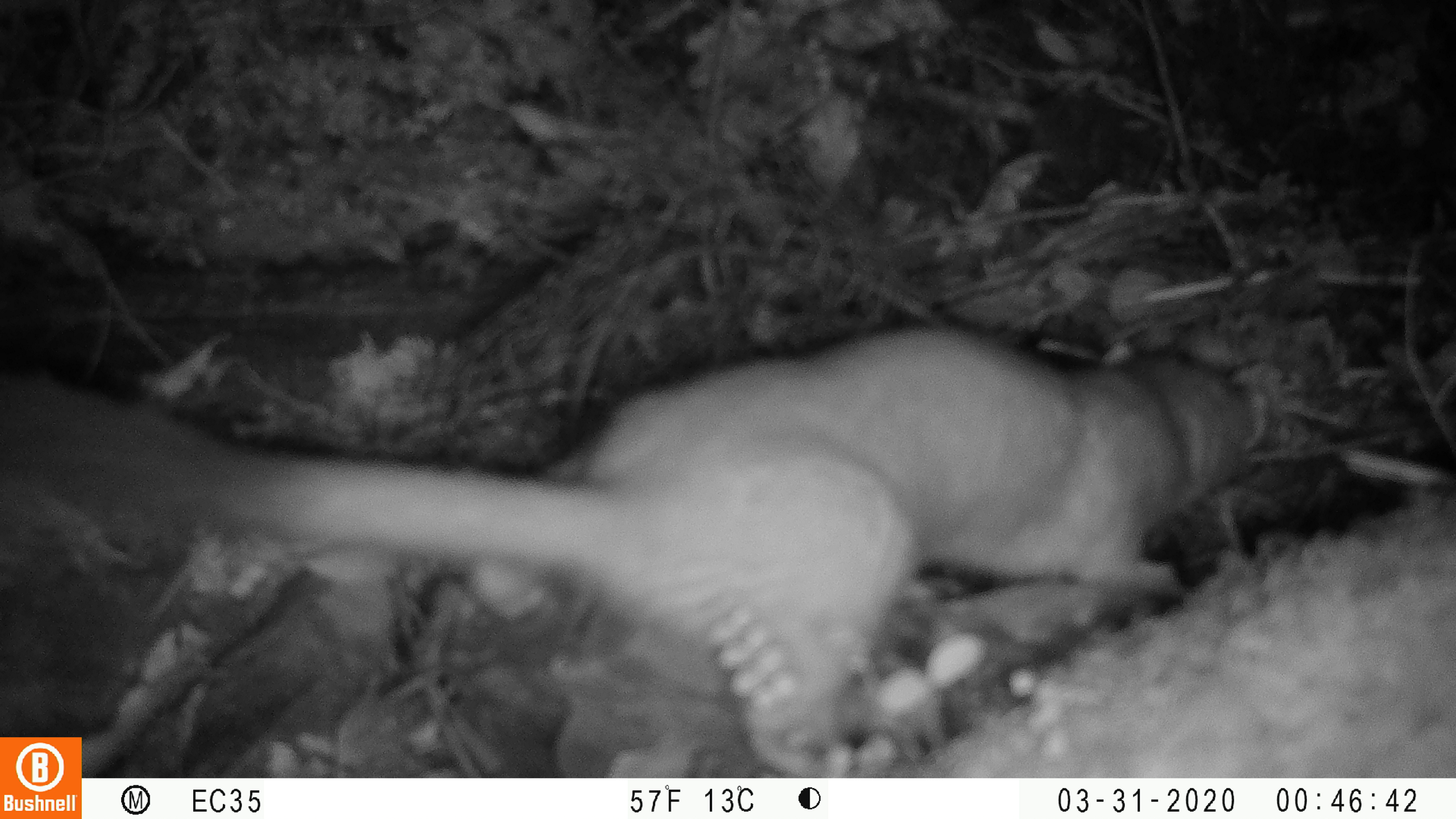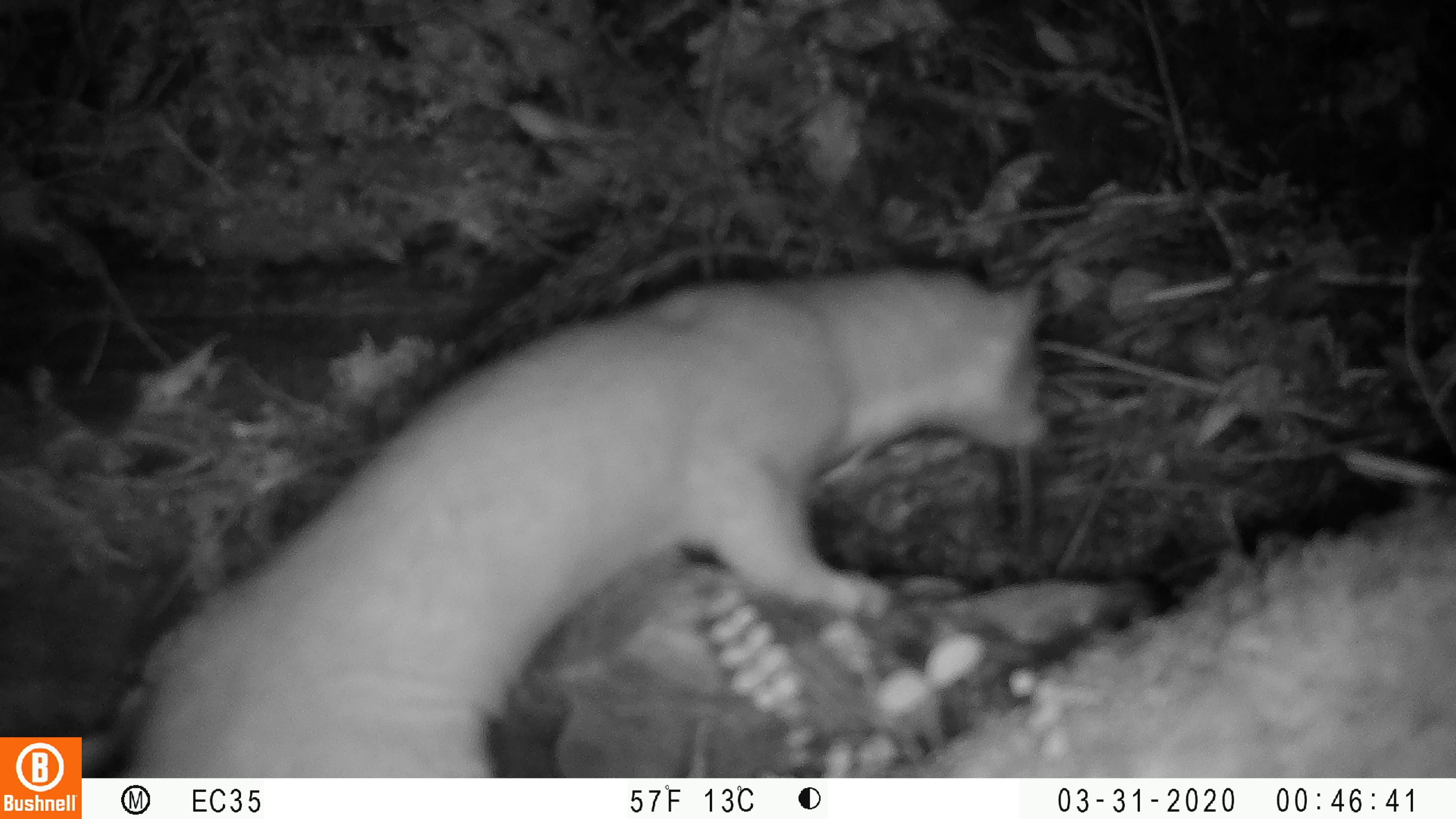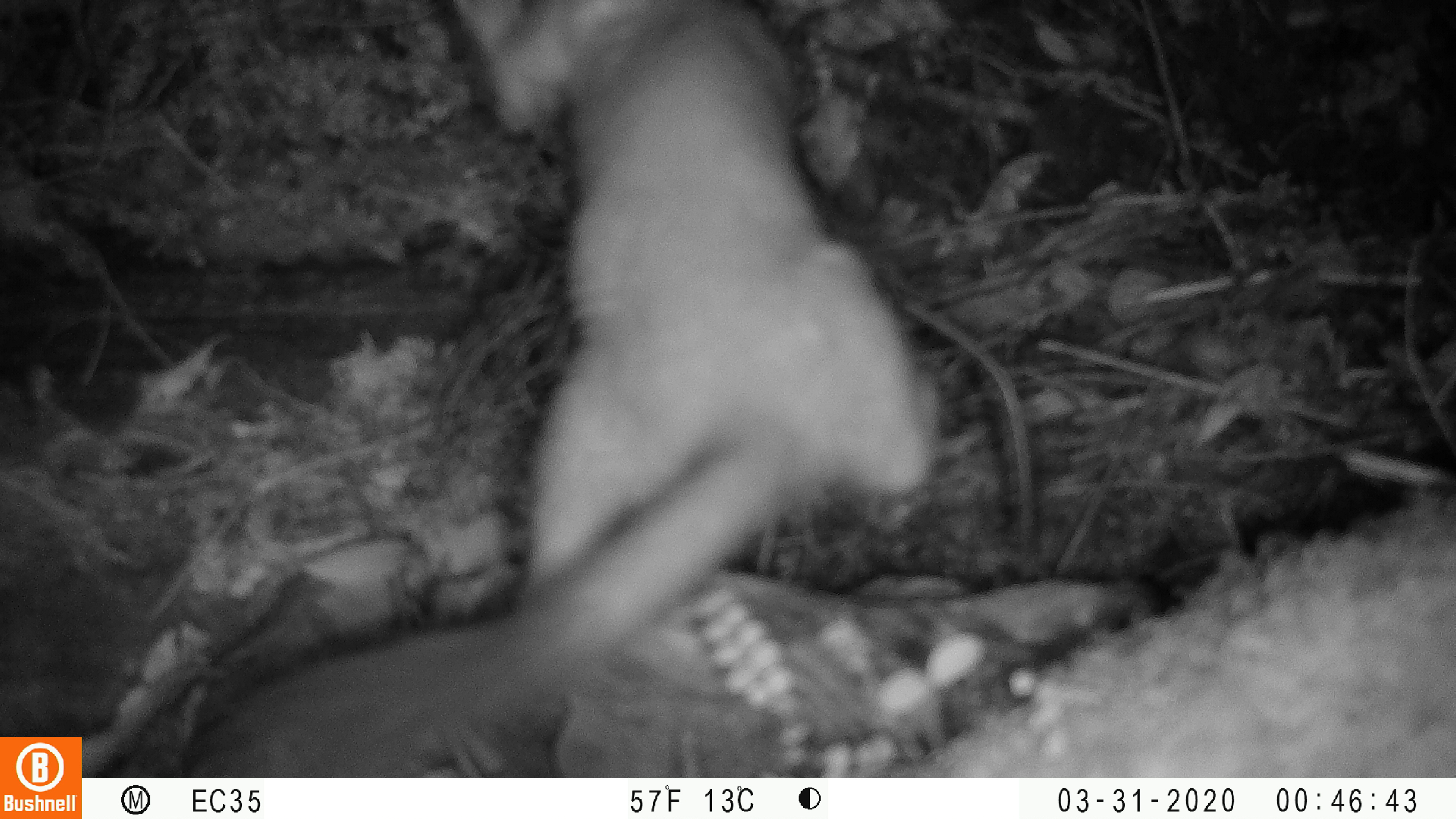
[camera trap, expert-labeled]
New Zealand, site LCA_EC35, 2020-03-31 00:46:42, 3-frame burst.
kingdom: Animalia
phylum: Chordata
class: Mammalia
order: Carnivora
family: Mustelidae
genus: Mustela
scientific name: Mustela erminea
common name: stoat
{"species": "stoat (Mustela erminea)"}